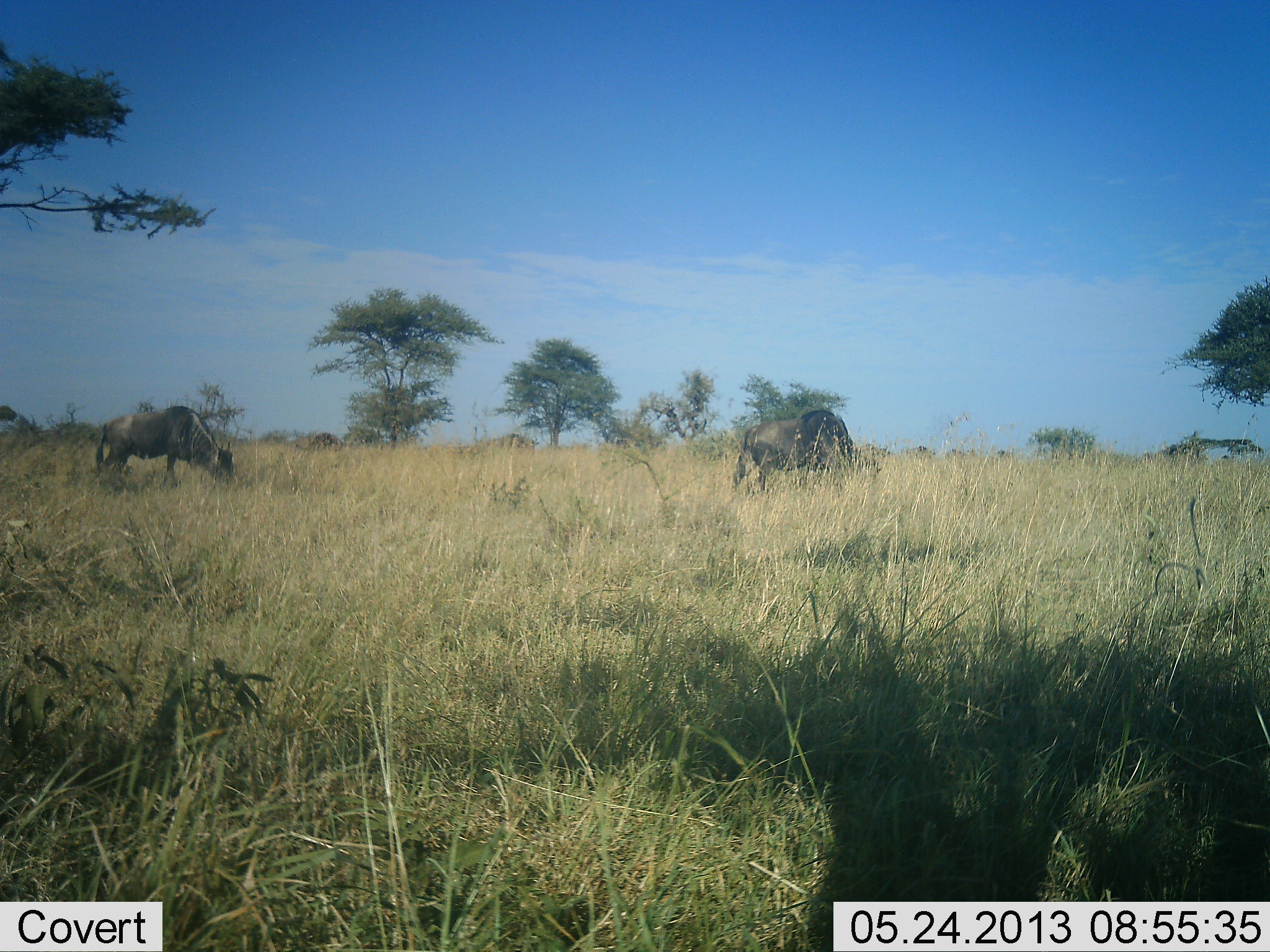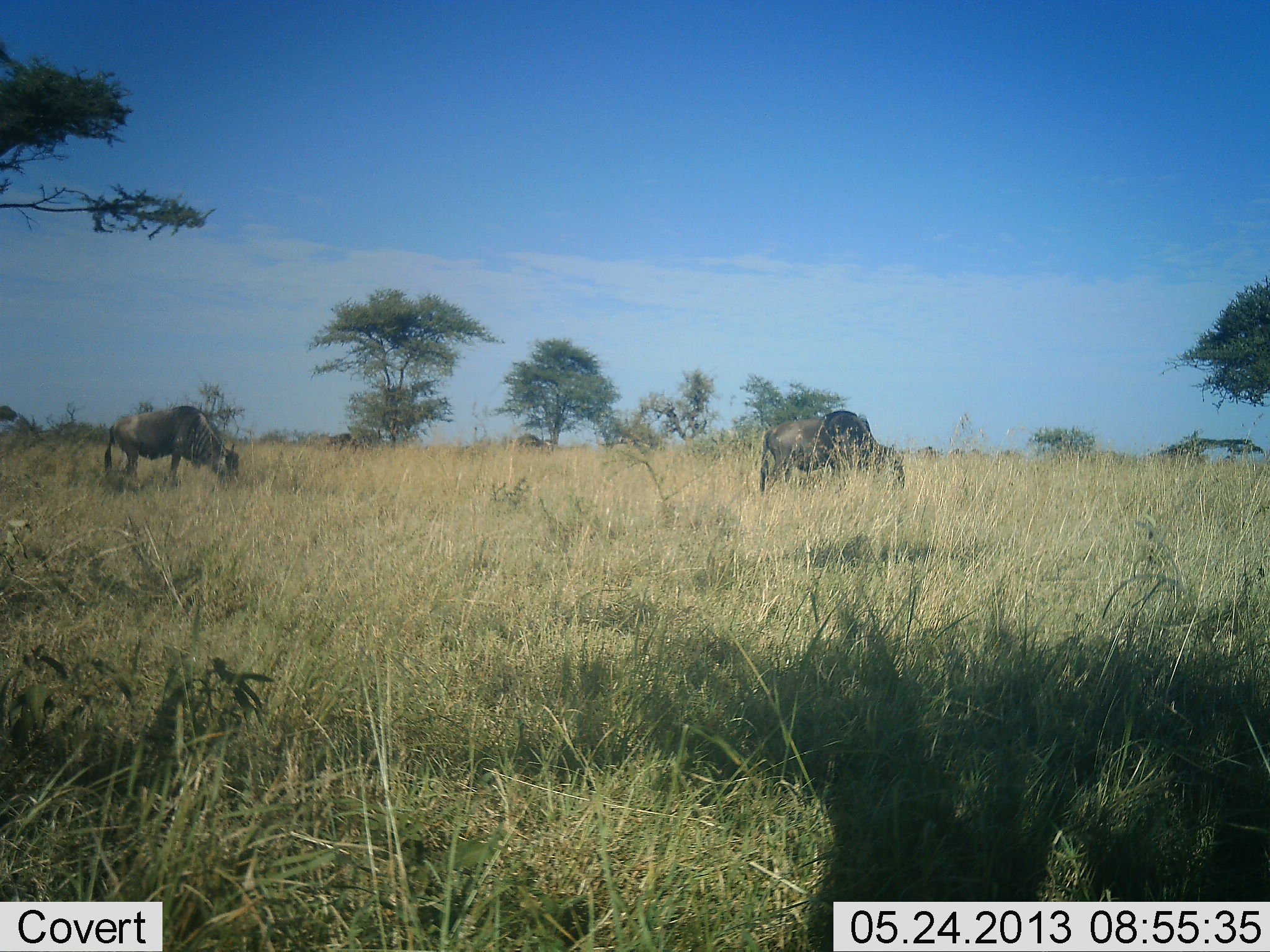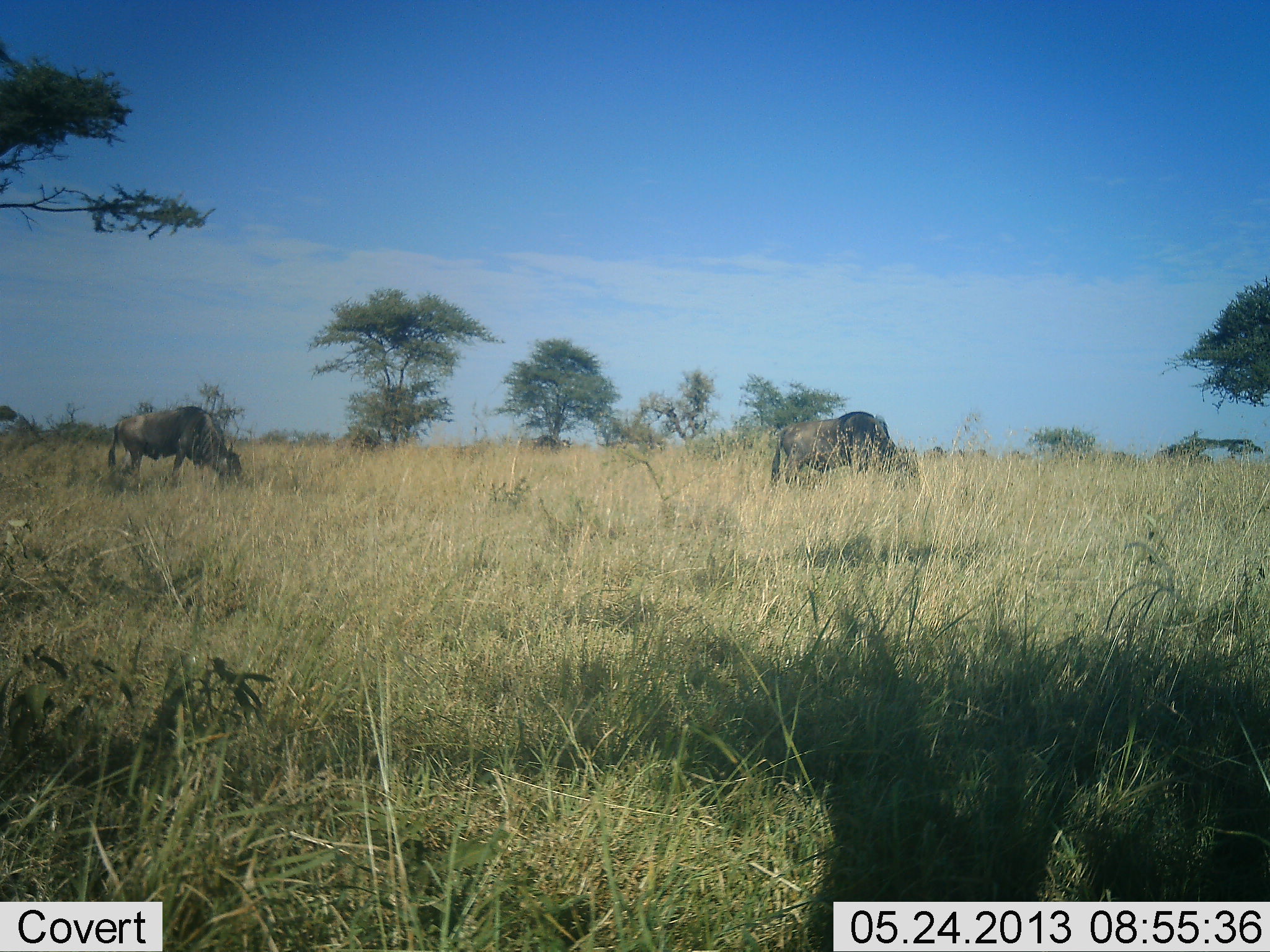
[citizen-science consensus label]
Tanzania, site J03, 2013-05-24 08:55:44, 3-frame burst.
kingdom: Animalia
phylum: Chordata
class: Mammalia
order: Artiodactyla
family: Bovidae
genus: Connochaetes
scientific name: Connochaetes taurinus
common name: blue wildebeest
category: wildebeest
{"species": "wildebeest (blue wildebeest) (Connochaetes taurinus)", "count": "7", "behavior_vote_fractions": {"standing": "14%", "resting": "0%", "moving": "50%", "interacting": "0%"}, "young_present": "0%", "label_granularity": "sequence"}